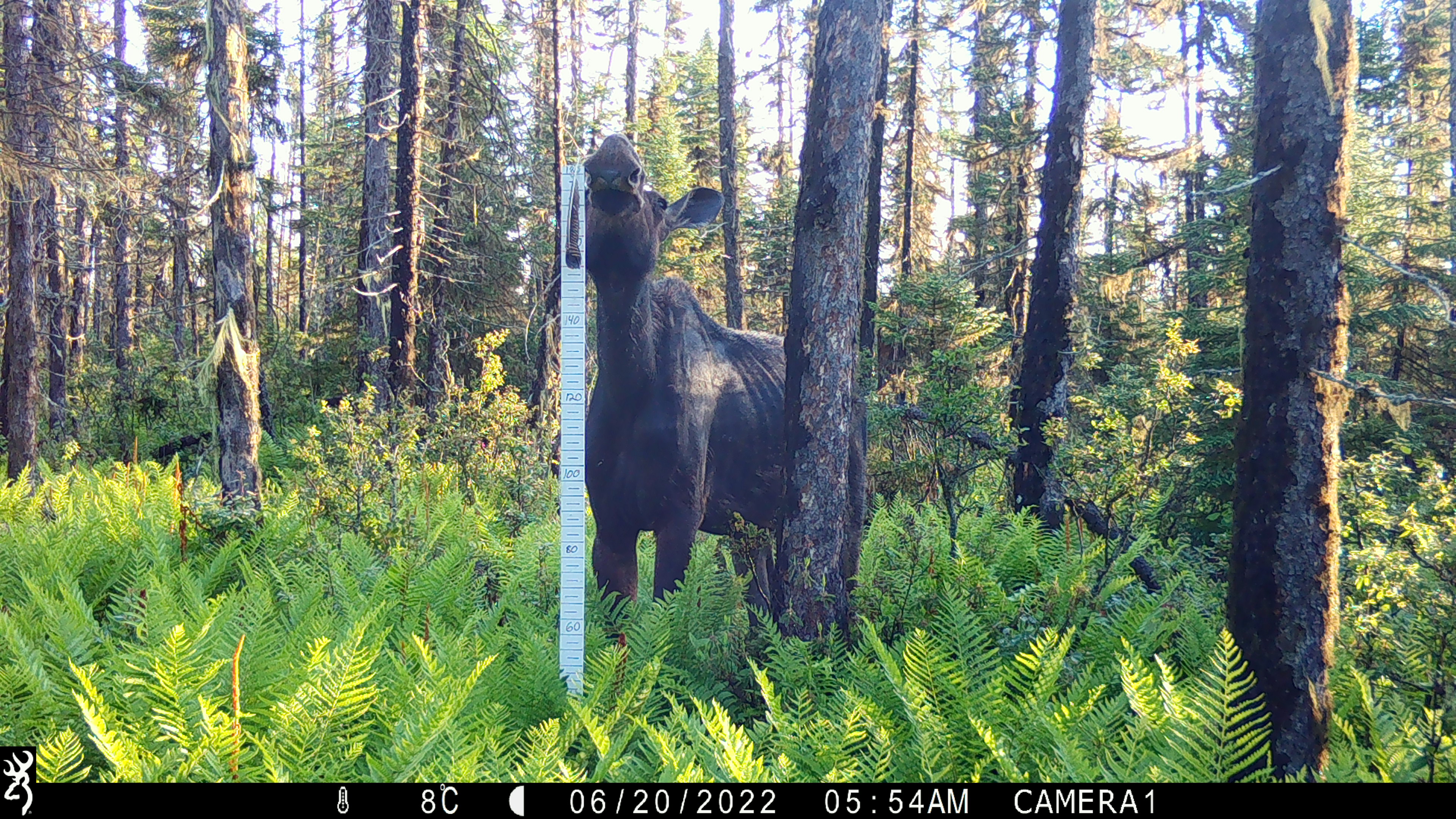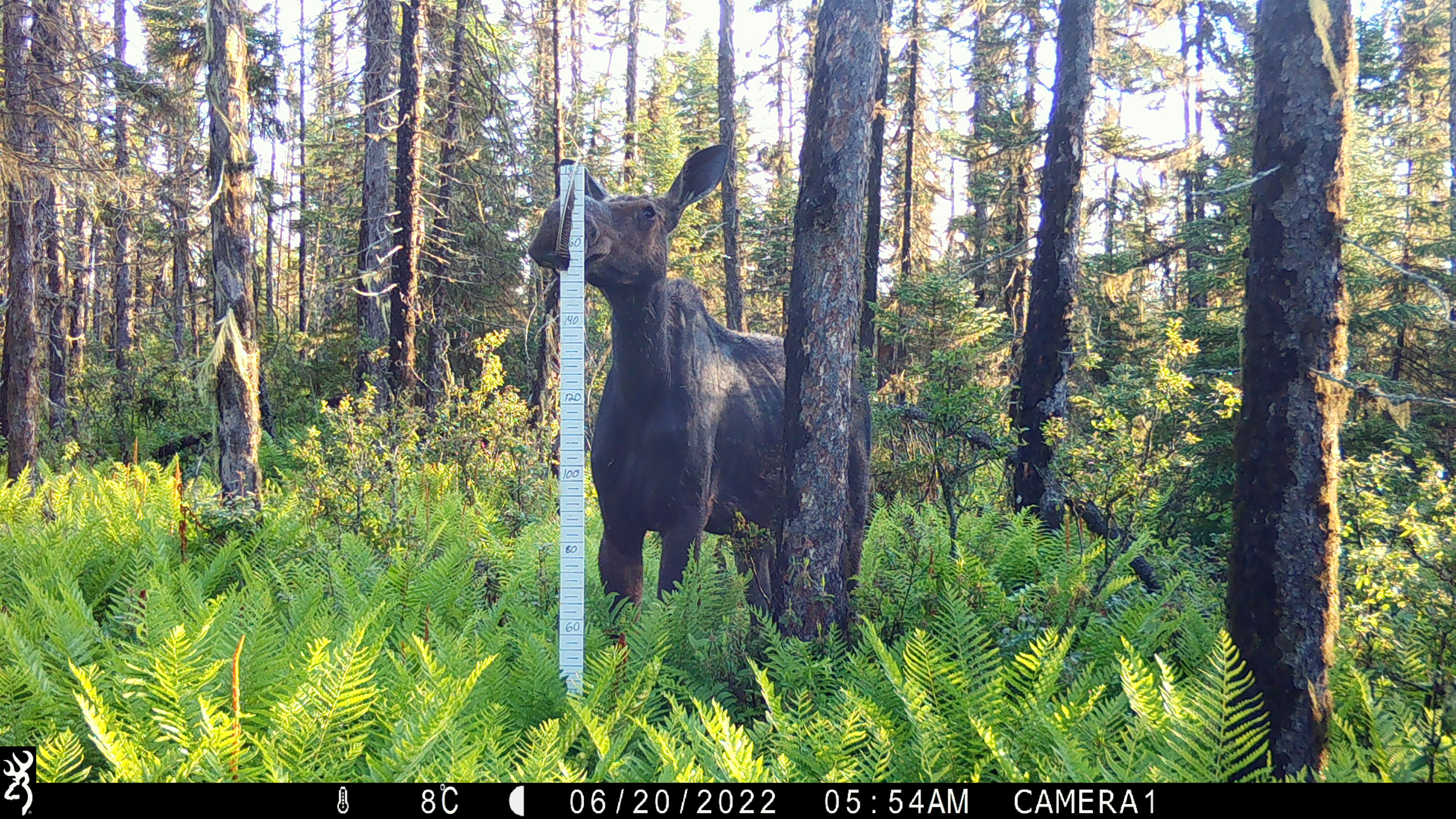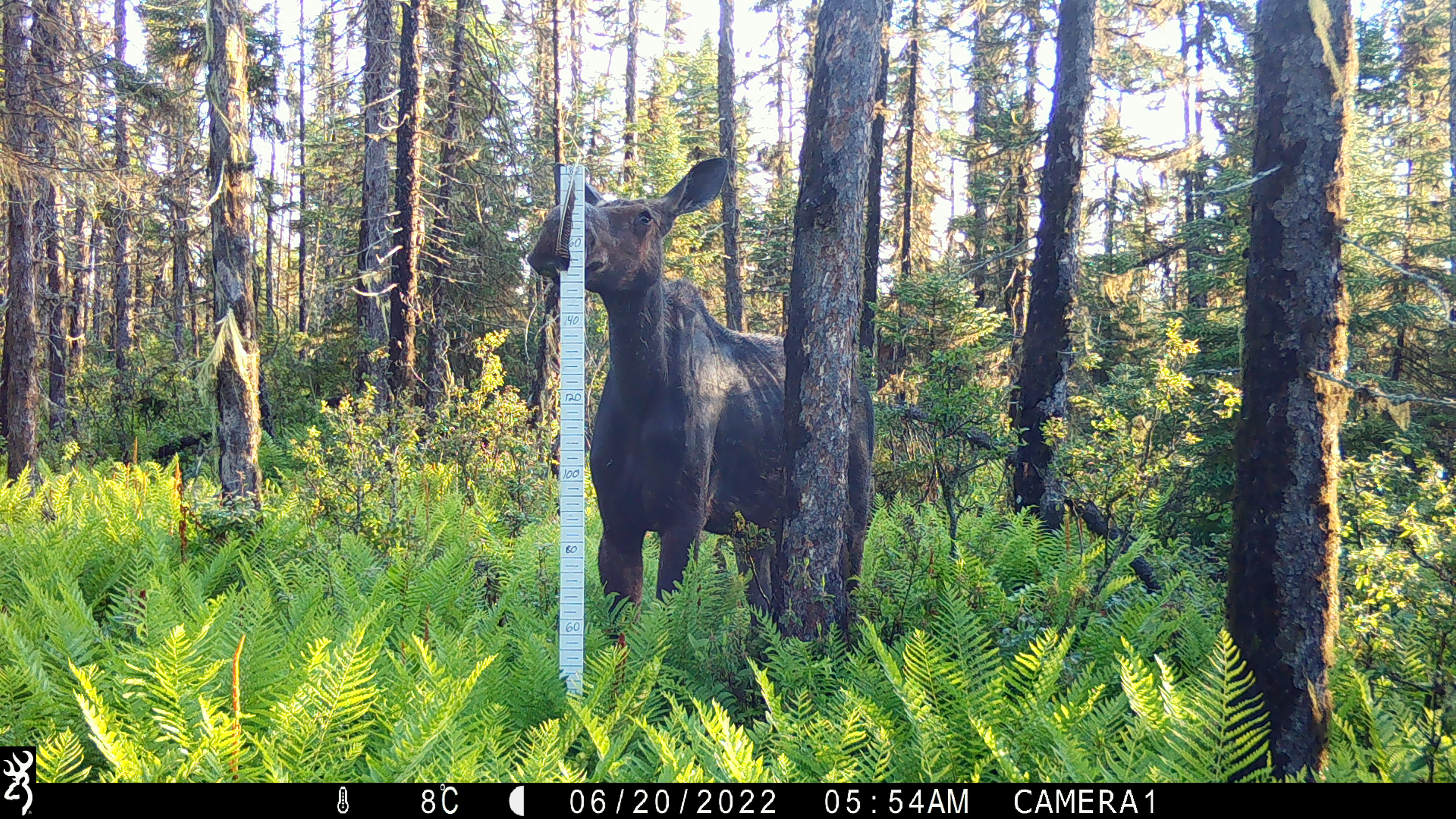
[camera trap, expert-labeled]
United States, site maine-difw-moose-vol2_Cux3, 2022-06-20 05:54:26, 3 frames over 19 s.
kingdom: Animalia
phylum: Chordata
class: Mammalia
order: Artiodactyla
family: Cervidae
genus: Alces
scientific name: Alces alces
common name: moose